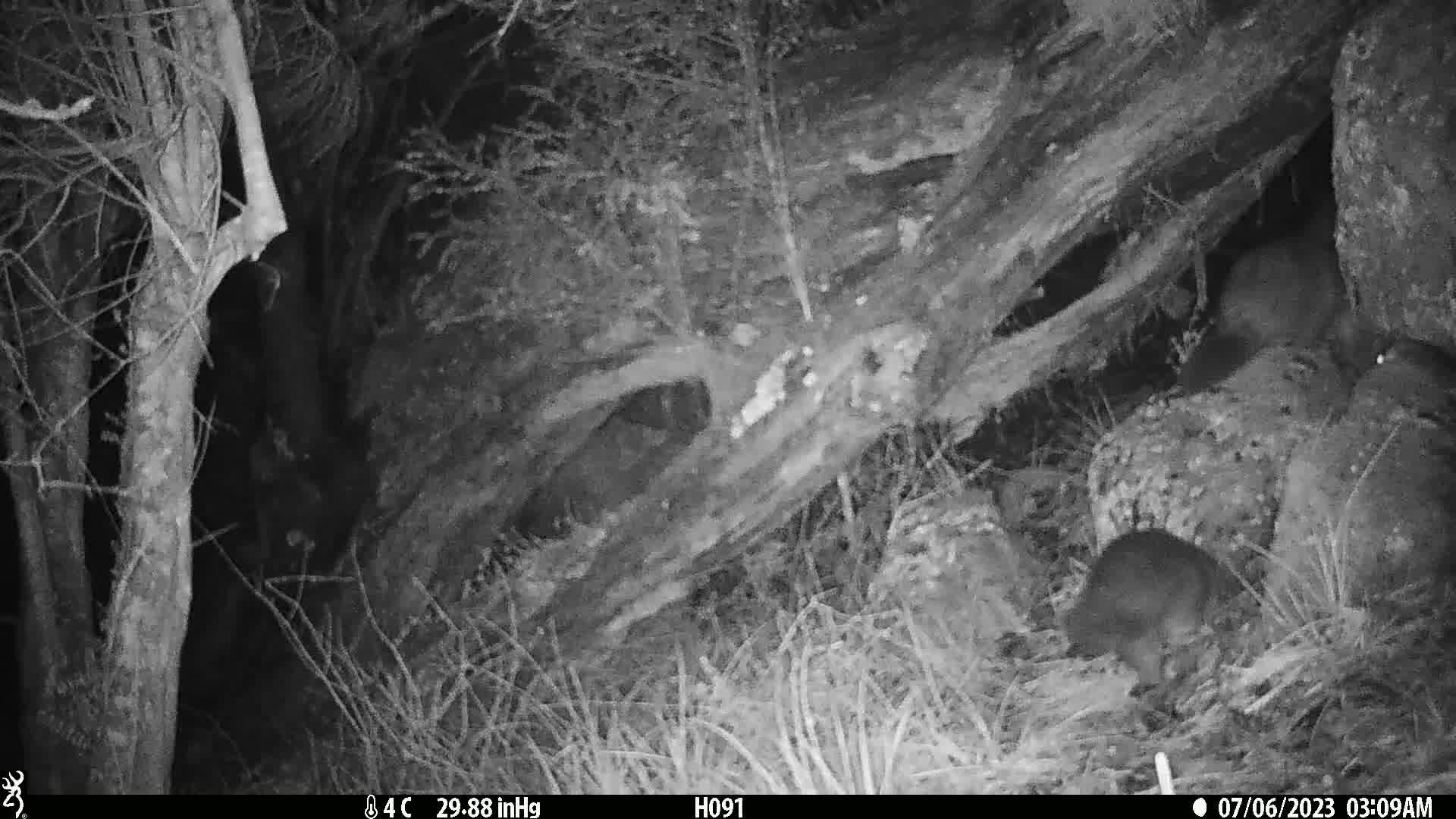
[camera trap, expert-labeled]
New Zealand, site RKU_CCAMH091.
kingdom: Animalia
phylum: Chordata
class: Mammalia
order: Diprotodontia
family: Phalangeridae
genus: Trichosurus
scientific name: Trichosurus vulpecula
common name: common brushtail possum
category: possum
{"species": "possum (common brushtail possum) (Trichosurus vulpecula)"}